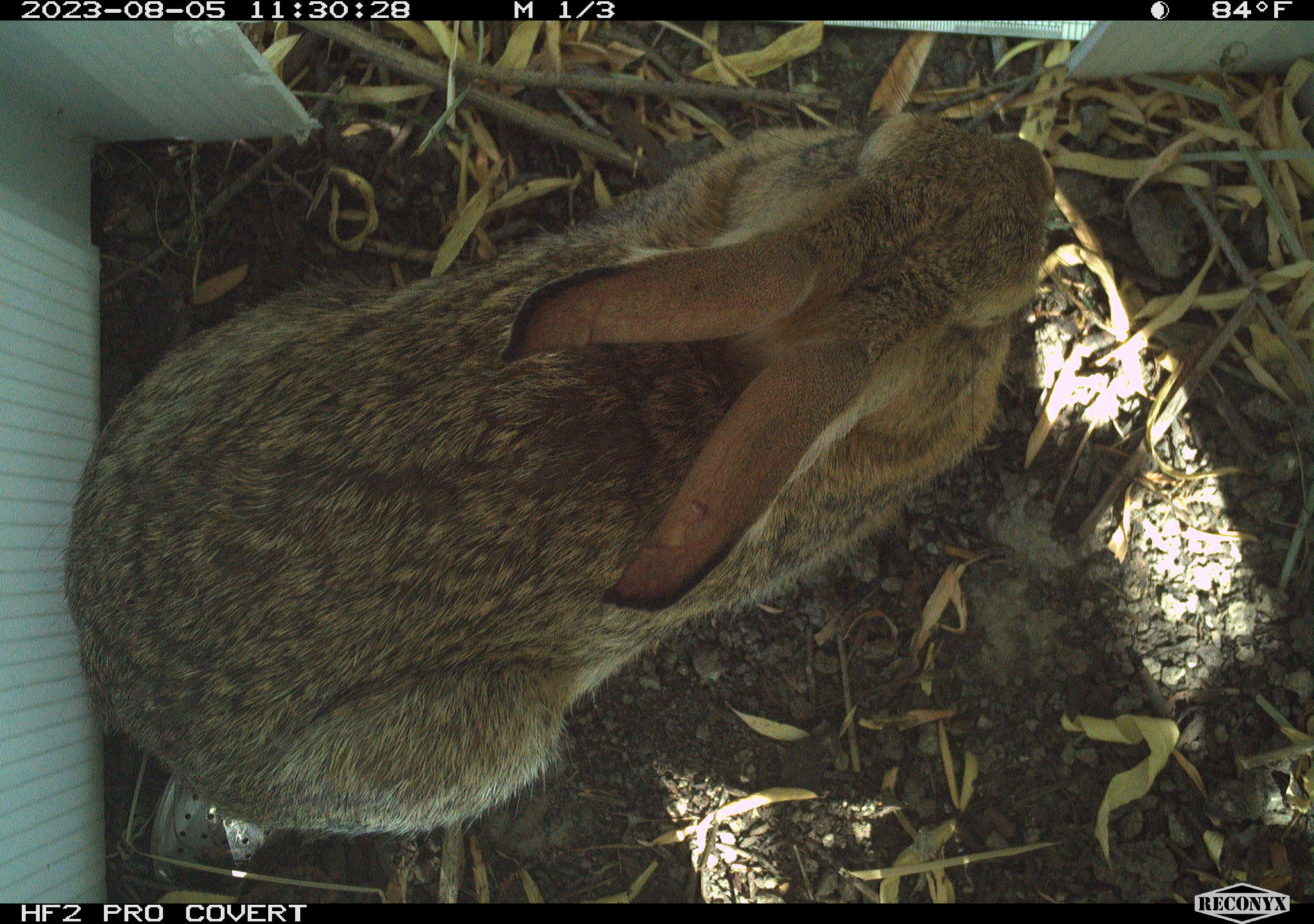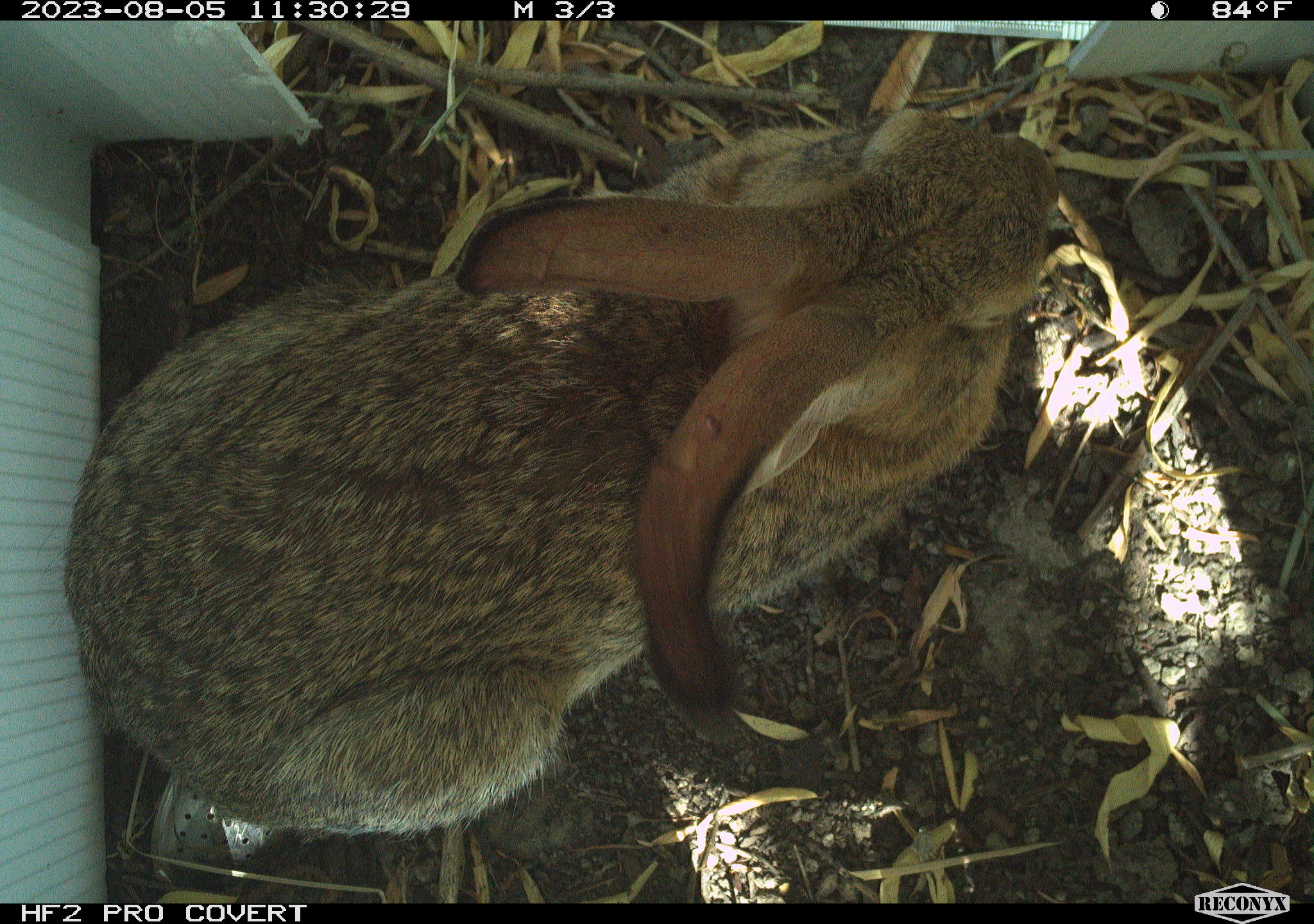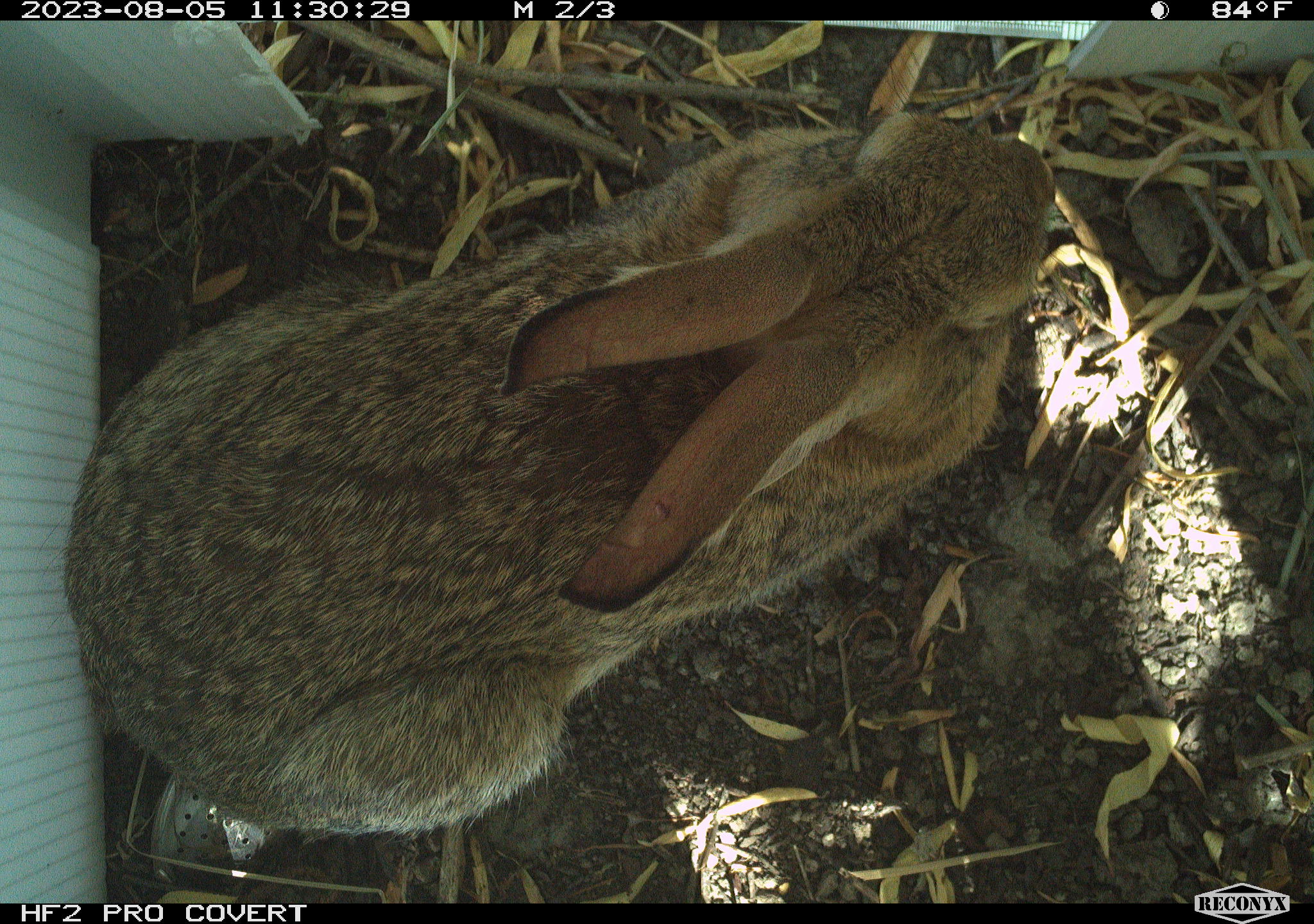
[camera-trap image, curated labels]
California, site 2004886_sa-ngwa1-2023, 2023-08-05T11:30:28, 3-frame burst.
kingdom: Animalia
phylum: Chordata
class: Mammalia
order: Lagomorpha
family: Leporidae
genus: Sylvilagus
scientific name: Sylvilagus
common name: cottontail rabbits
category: sylvilagus species